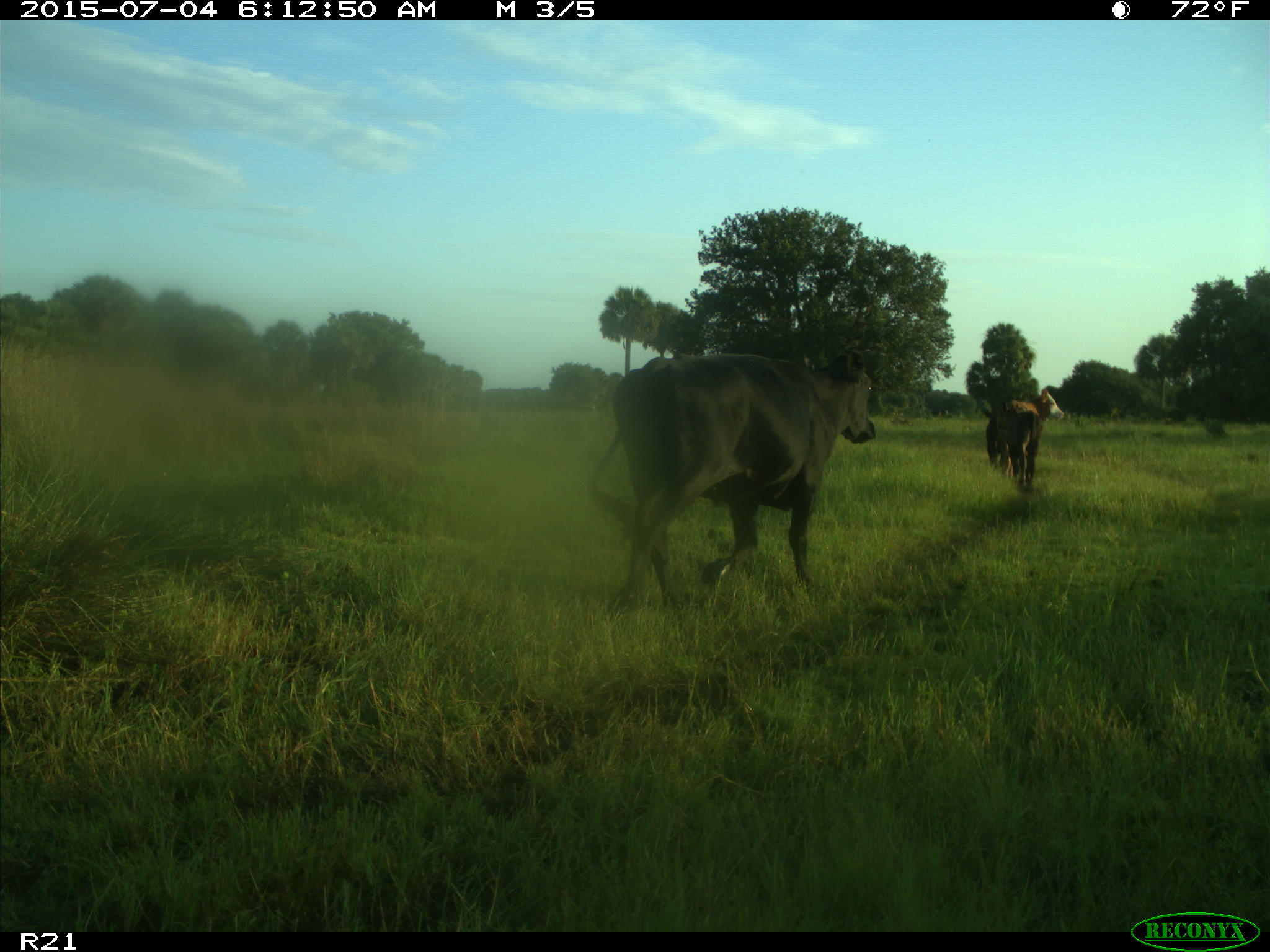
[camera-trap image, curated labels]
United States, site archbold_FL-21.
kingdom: Animalia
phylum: Chordata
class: Mammalia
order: Artiodactyla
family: Bovidae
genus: Bos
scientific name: Bos taurus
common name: domestic cow